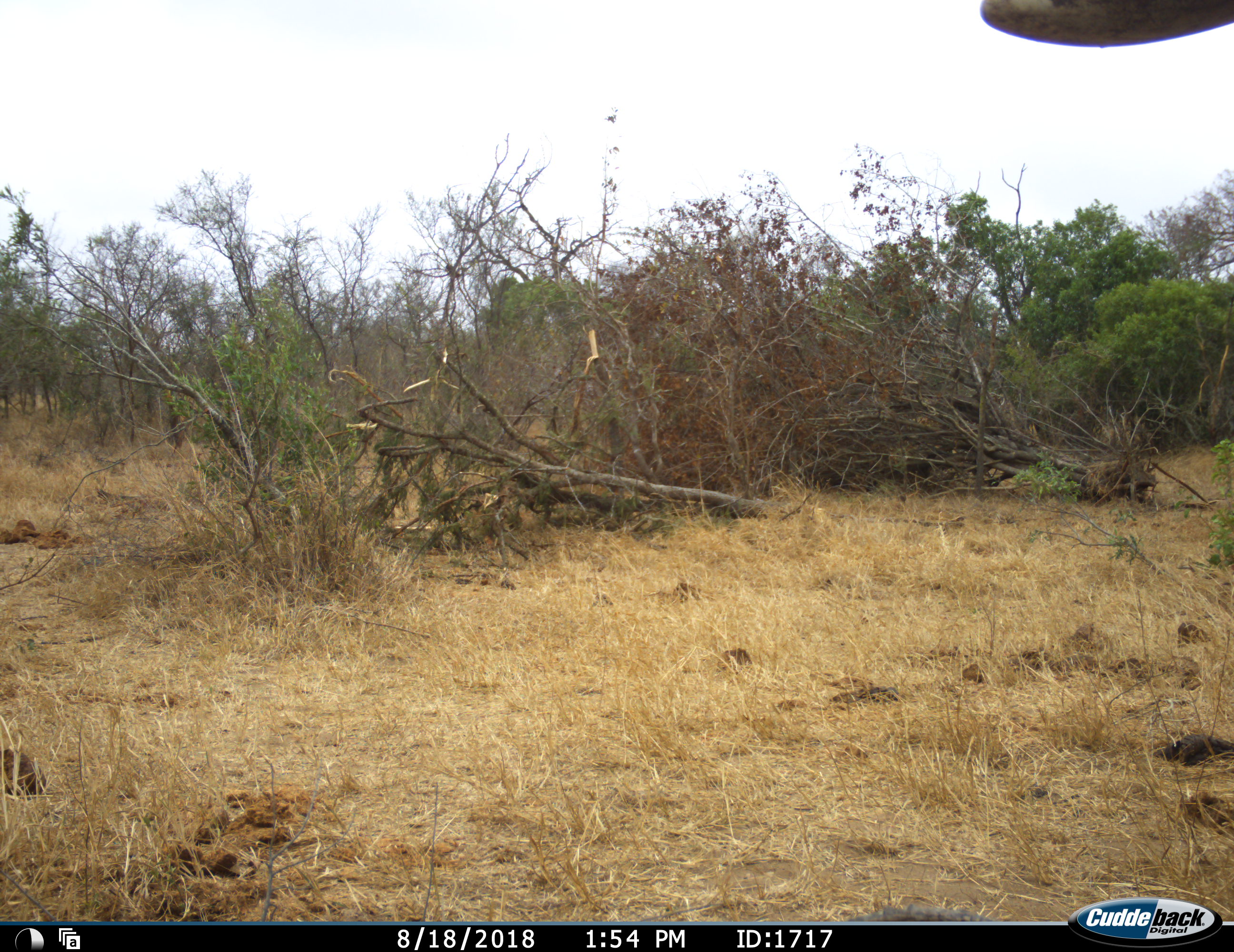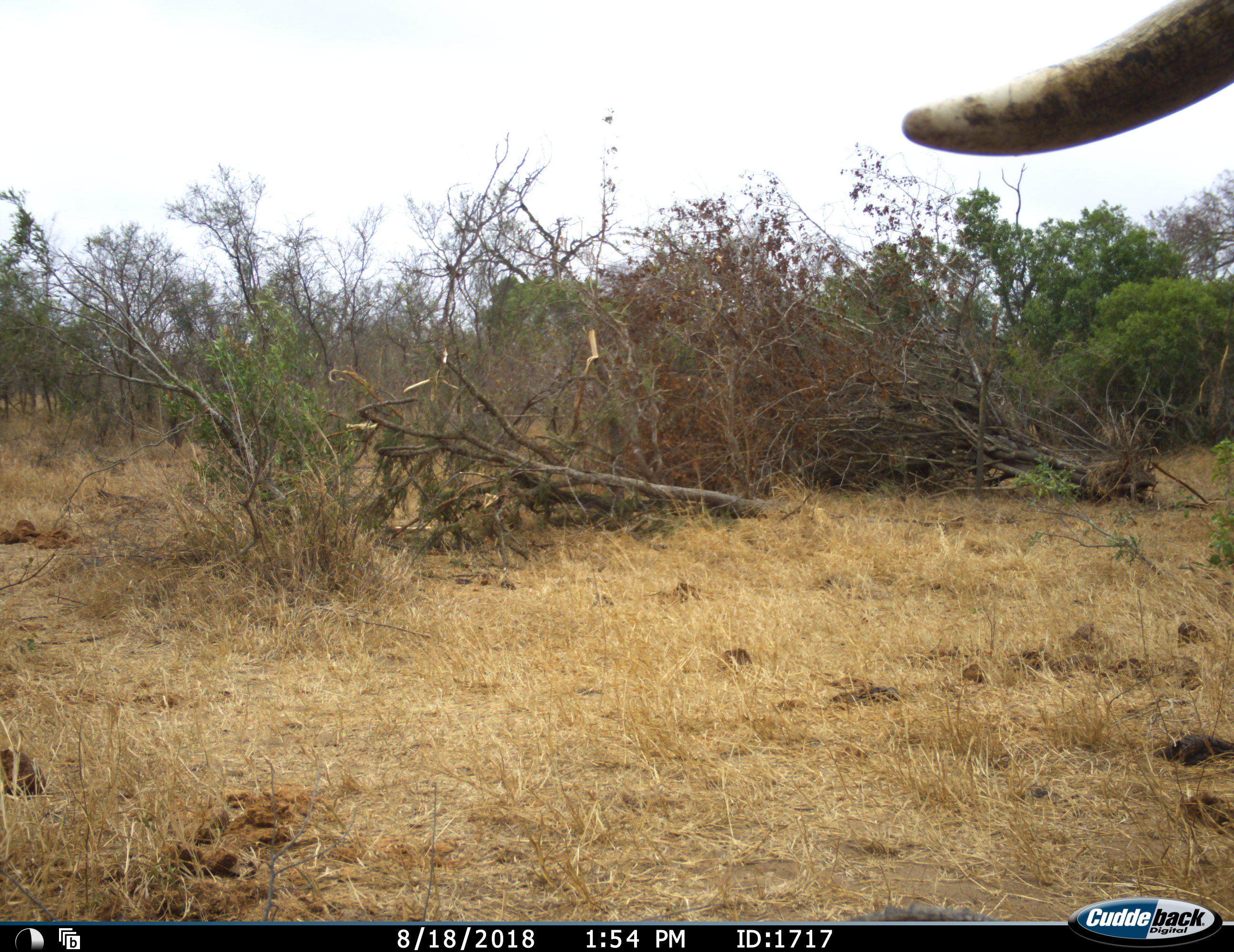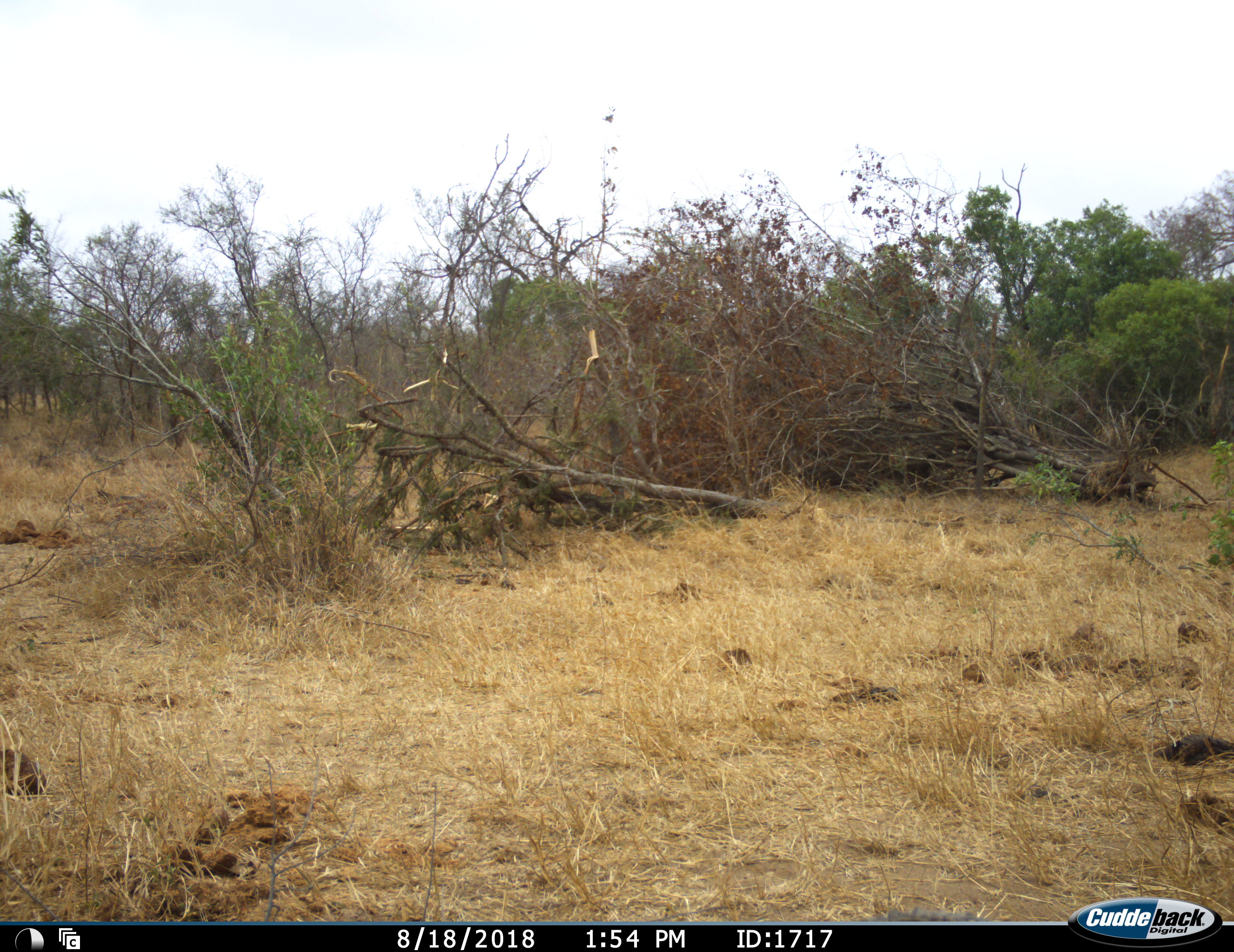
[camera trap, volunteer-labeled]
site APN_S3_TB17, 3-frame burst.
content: unidentified animal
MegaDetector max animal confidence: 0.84